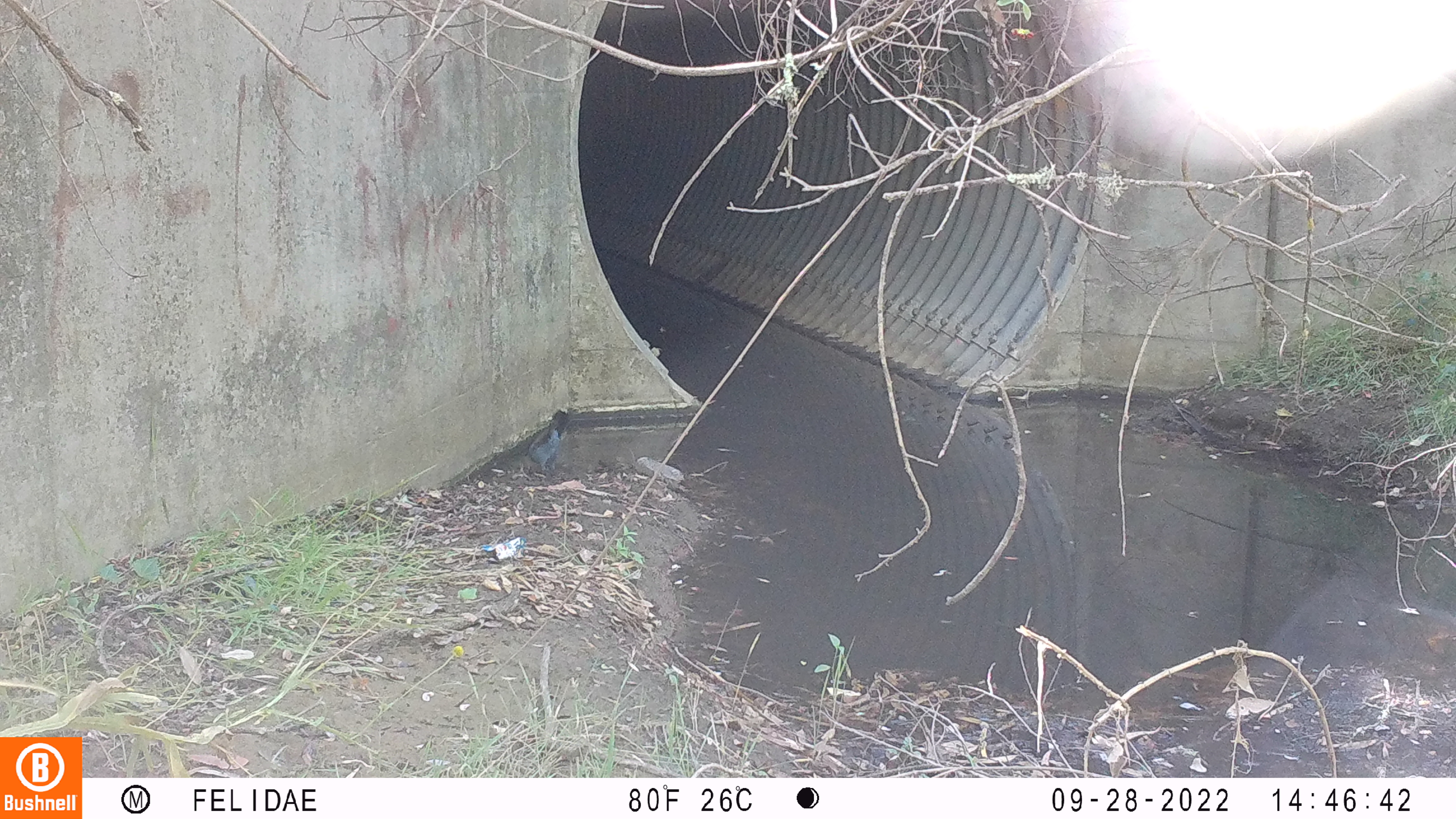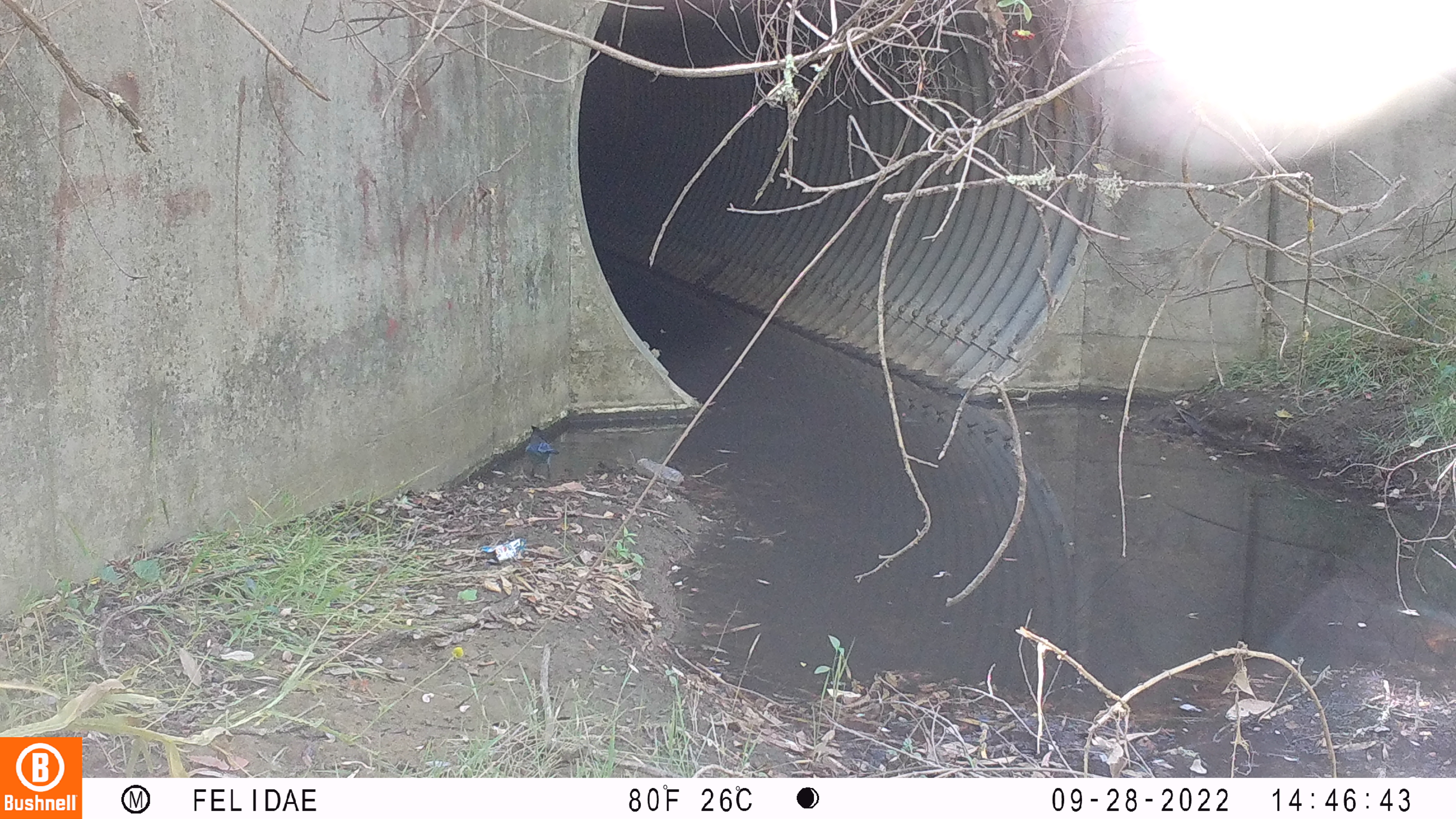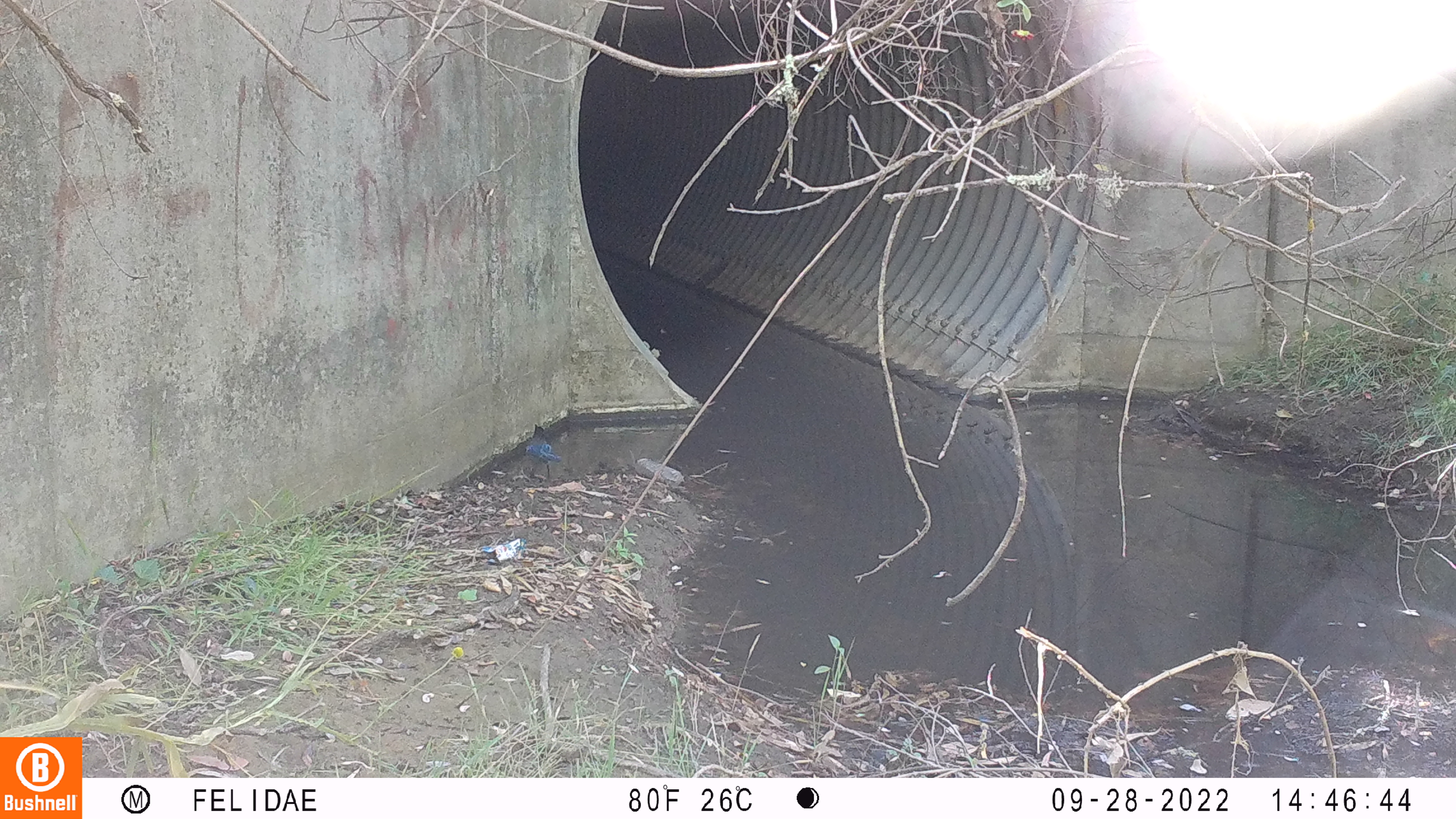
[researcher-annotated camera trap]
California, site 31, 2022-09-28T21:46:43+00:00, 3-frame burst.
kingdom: Animalia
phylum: Chordata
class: Aves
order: Passeriformes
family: Corvidae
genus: Cyanocitta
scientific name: Cyanocitta stelleri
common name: steller's jay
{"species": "steller's jay (Cyanocitta stelleri)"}